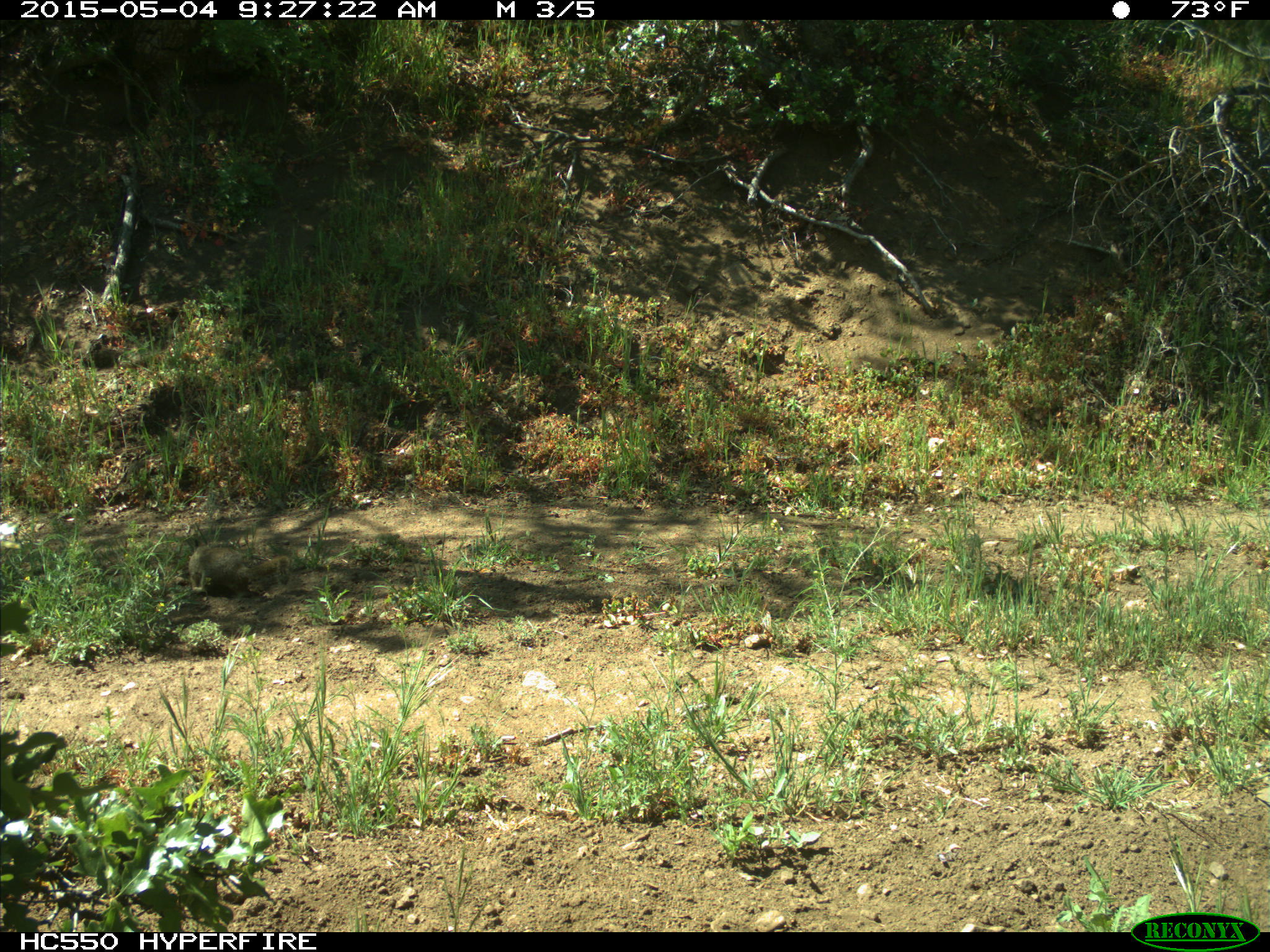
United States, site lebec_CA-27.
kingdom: Animalia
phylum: Chordata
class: Mammalia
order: Rodentia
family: Sciuridae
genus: Otospermophilus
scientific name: Otospermophilus beecheyi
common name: california ground squirrel